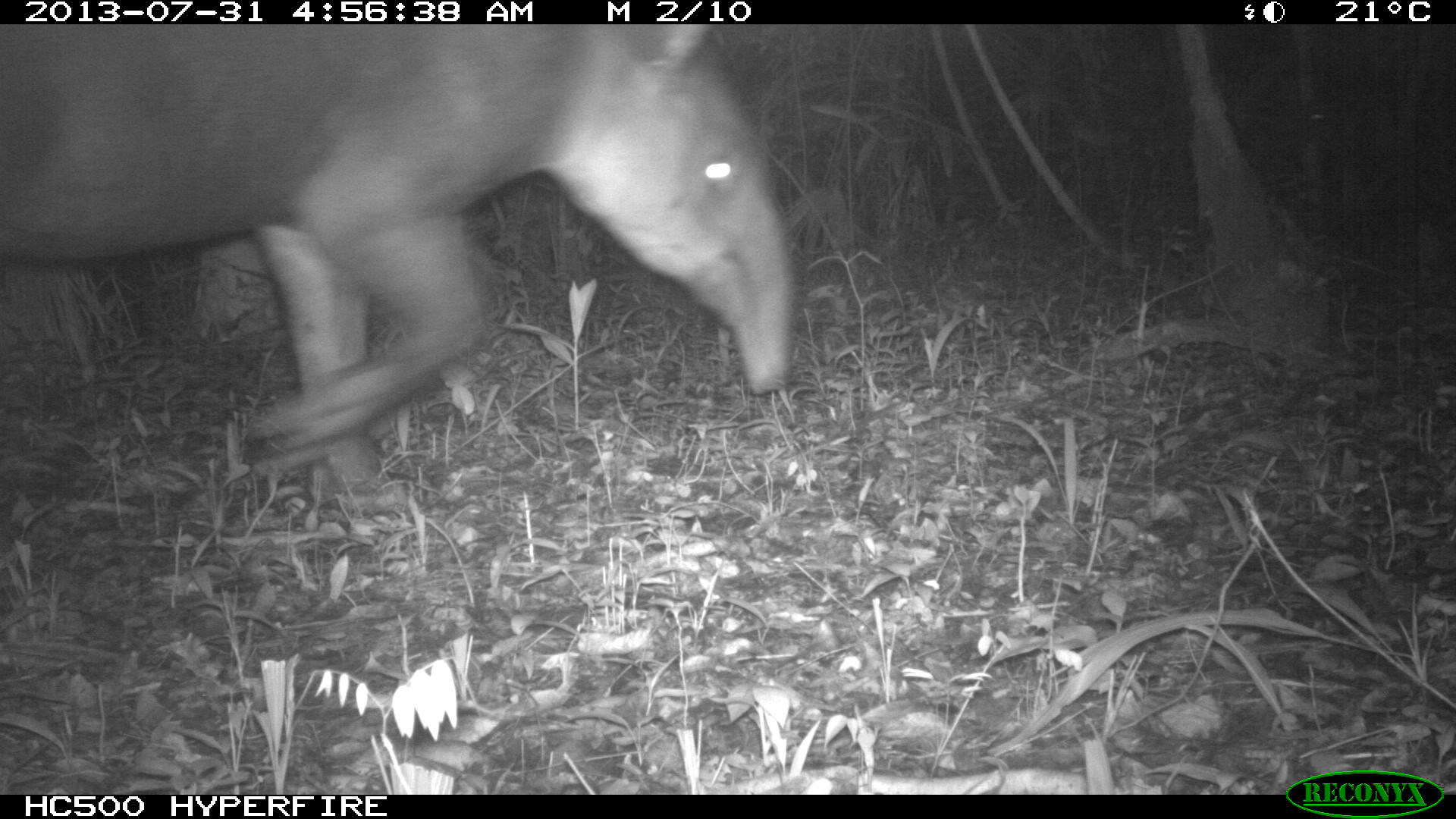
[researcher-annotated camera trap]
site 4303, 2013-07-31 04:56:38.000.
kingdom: Animalia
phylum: Chordata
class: Mammalia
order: Perissodactyla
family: Tapiridae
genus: Tapirus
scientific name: Tapirus bairdii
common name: baird's tapir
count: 1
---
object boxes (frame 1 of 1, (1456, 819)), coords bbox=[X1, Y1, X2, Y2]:
tapirus bairdii: bbox=[0, 25, 792, 501]